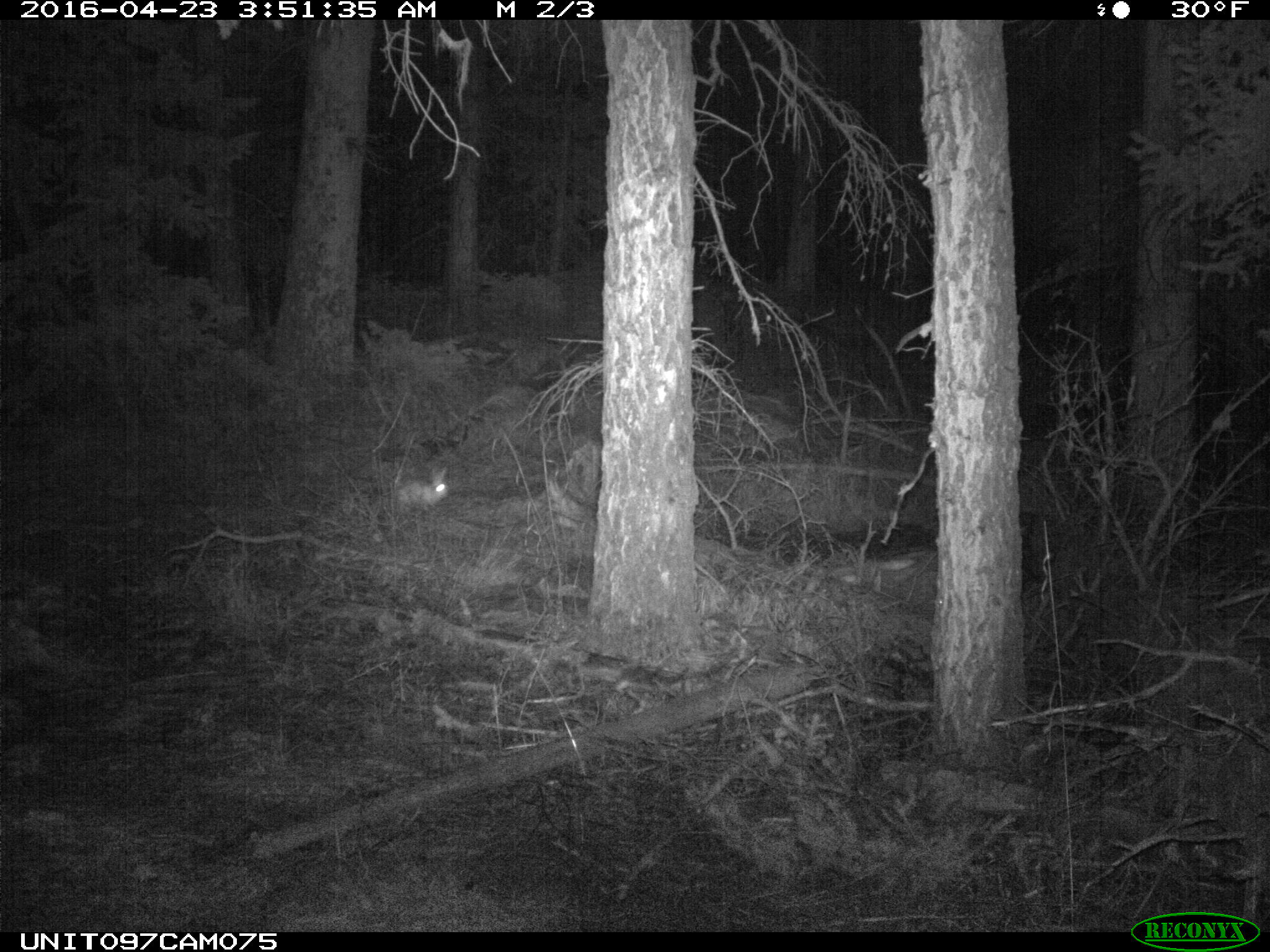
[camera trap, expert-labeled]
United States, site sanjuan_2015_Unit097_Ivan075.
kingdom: Animalia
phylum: Chordata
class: Mammalia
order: Lagomorpha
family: Leporidae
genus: Lepus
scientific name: Lepus americanus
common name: snowshoe hare